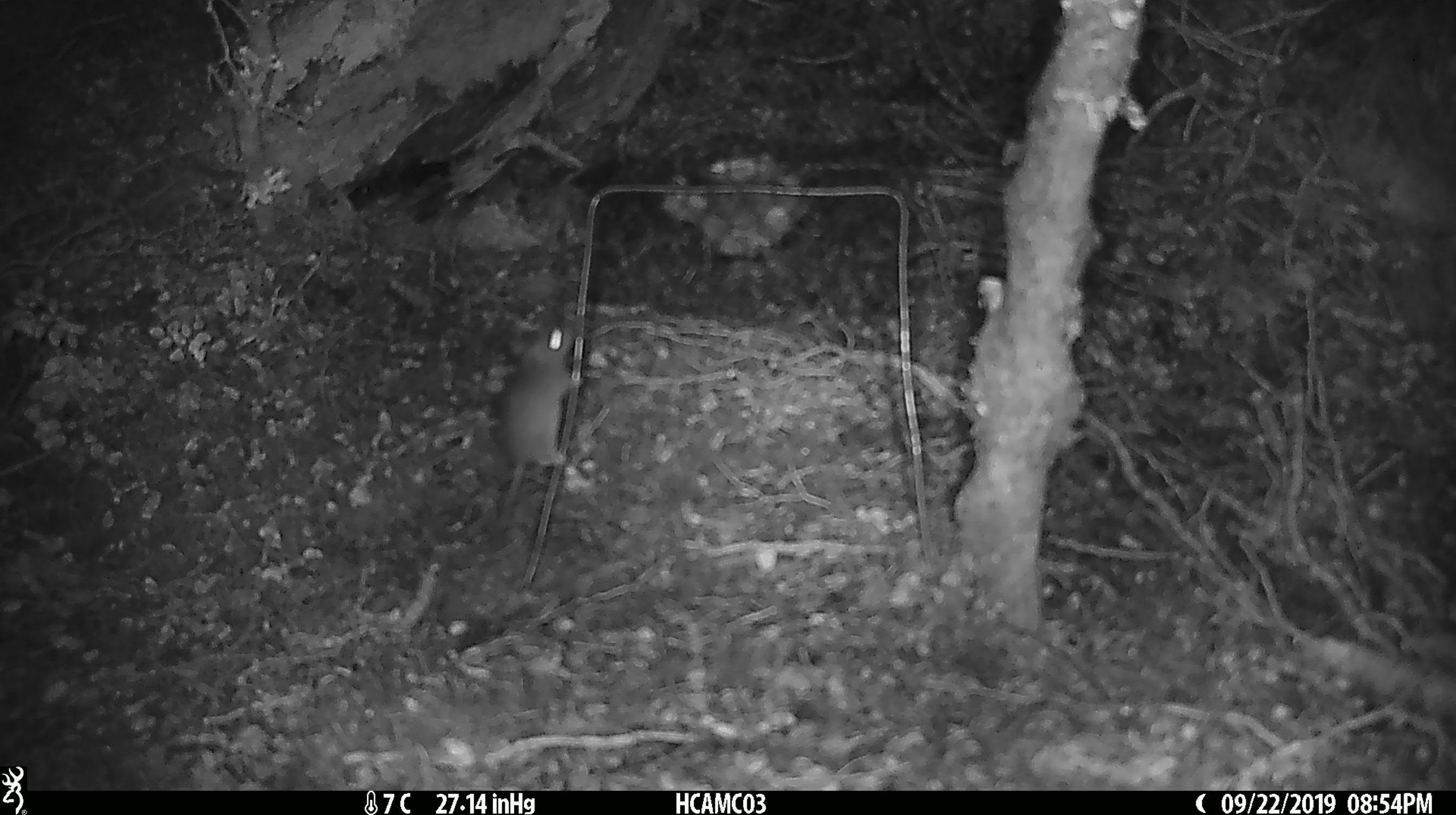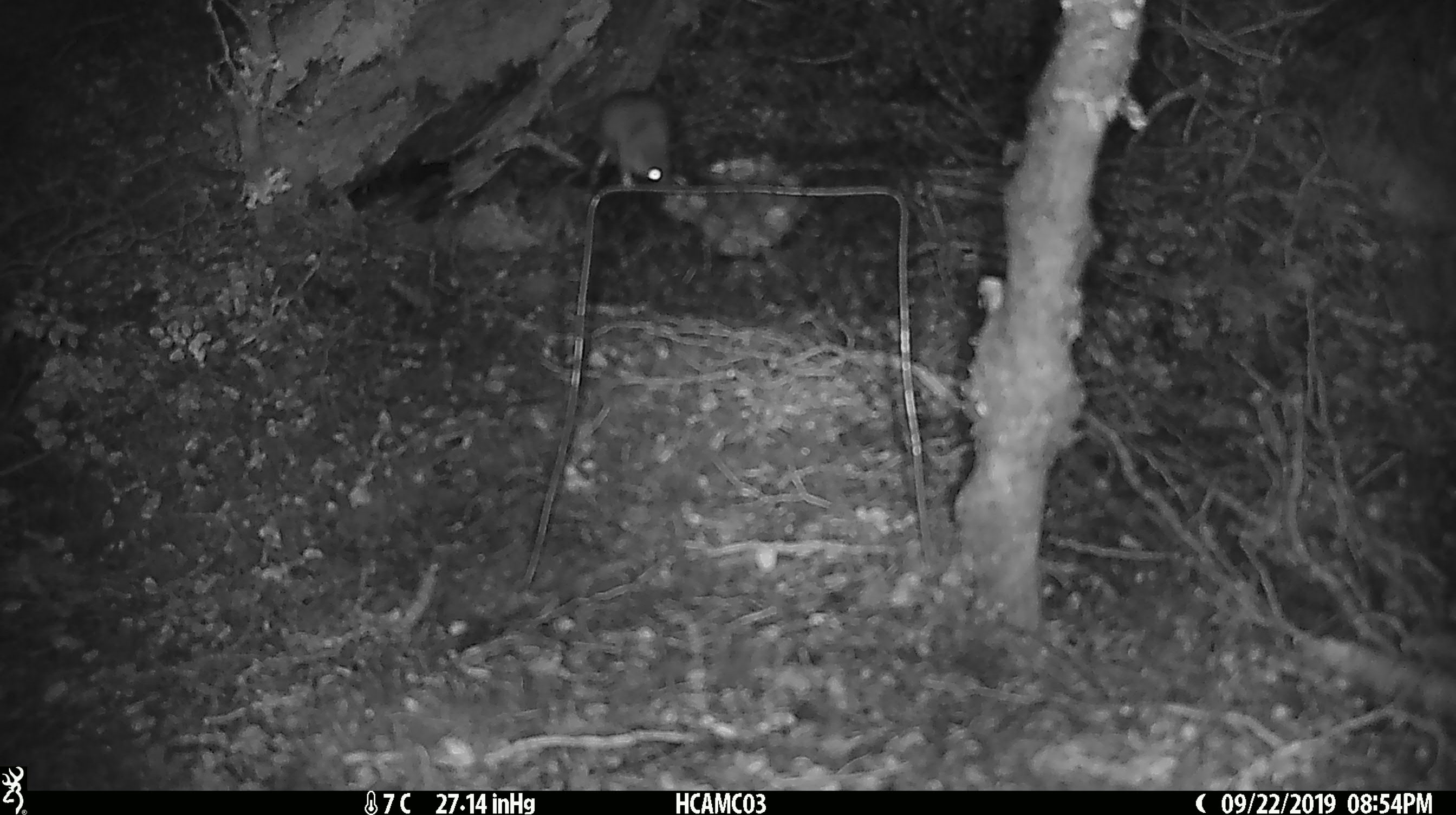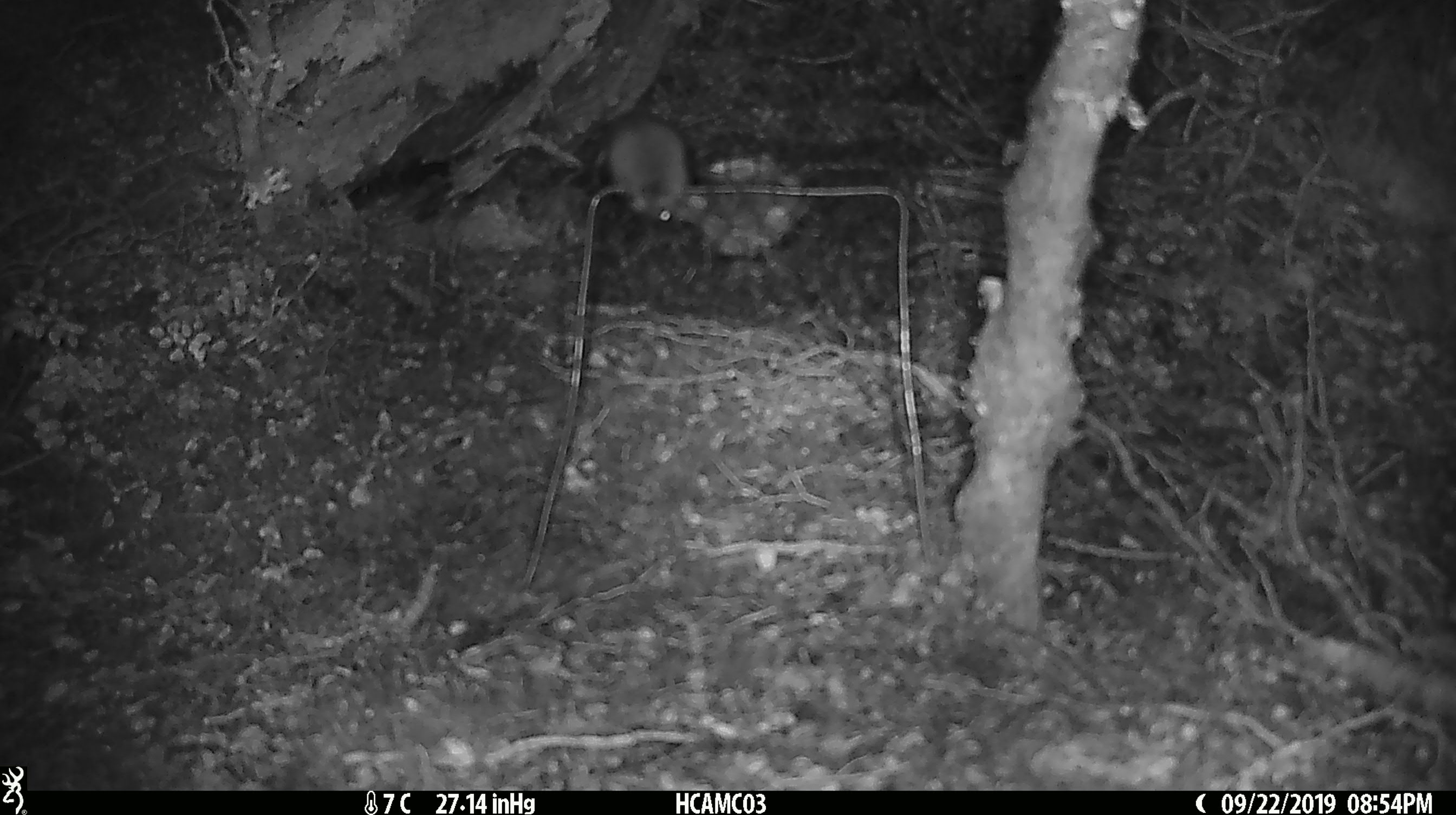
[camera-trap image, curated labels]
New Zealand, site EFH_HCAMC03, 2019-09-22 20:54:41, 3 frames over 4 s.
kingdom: Animalia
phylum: Chordata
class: Mammalia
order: Rodentia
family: Muridae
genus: Mus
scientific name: Mus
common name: mouse